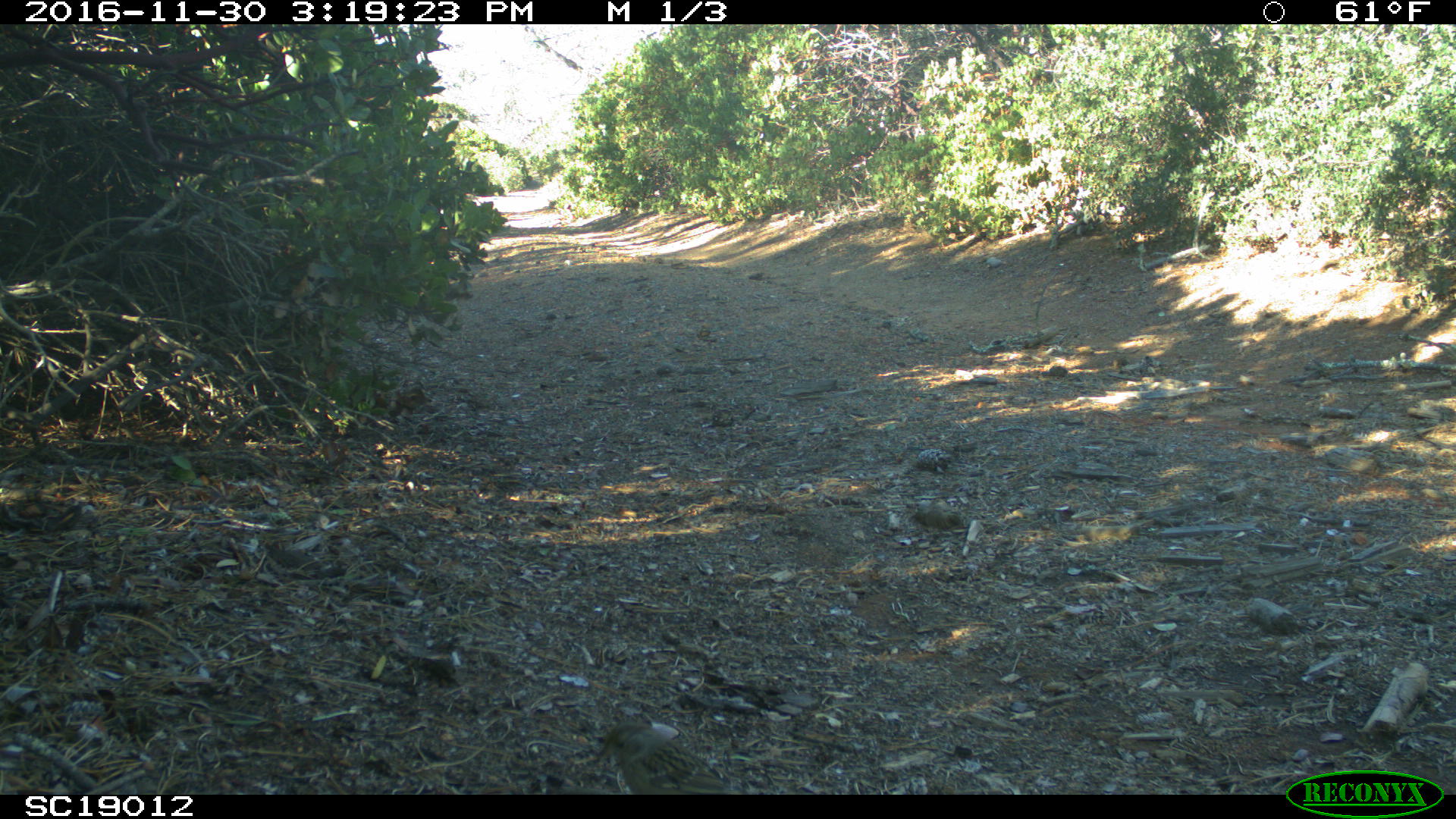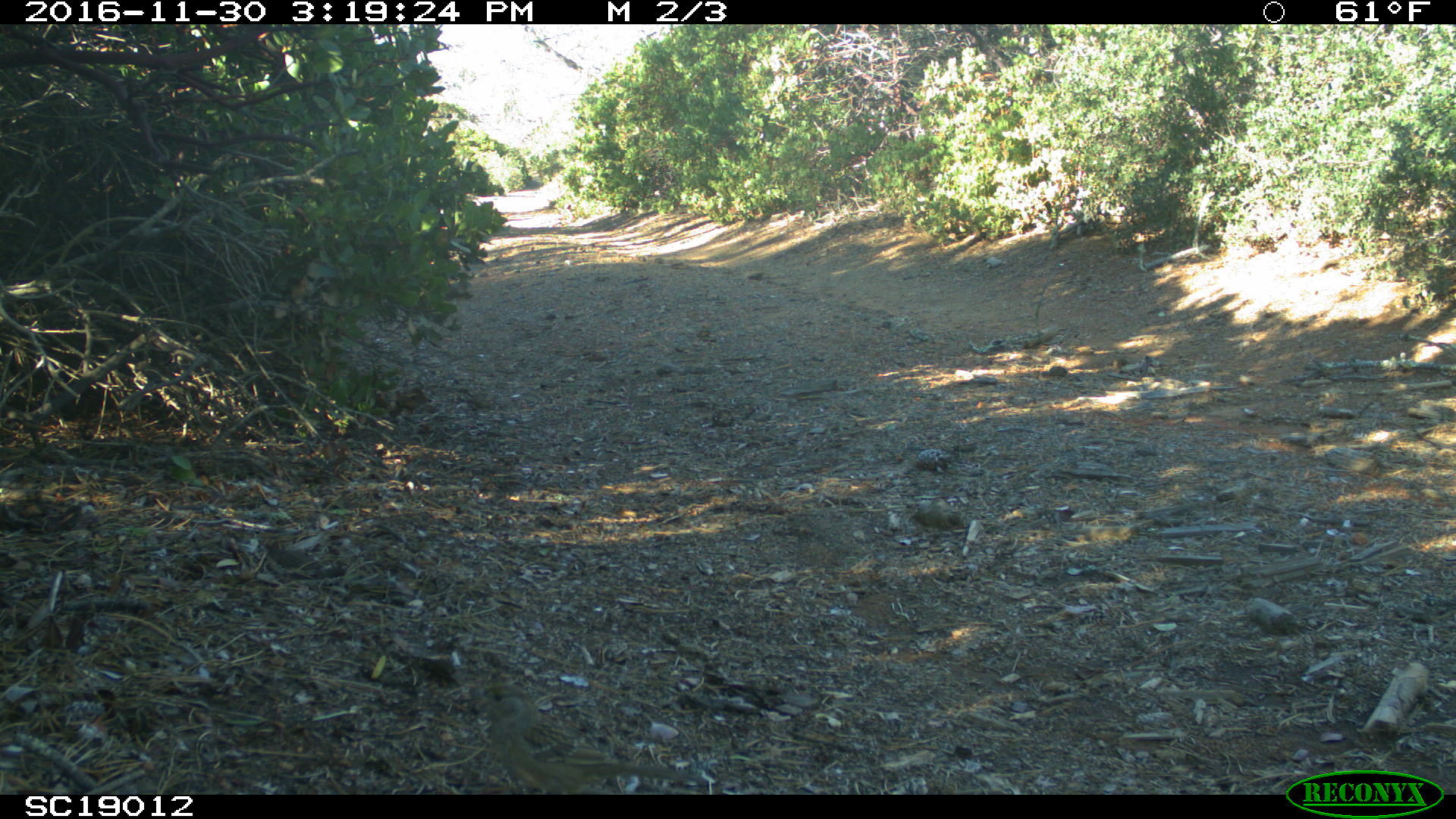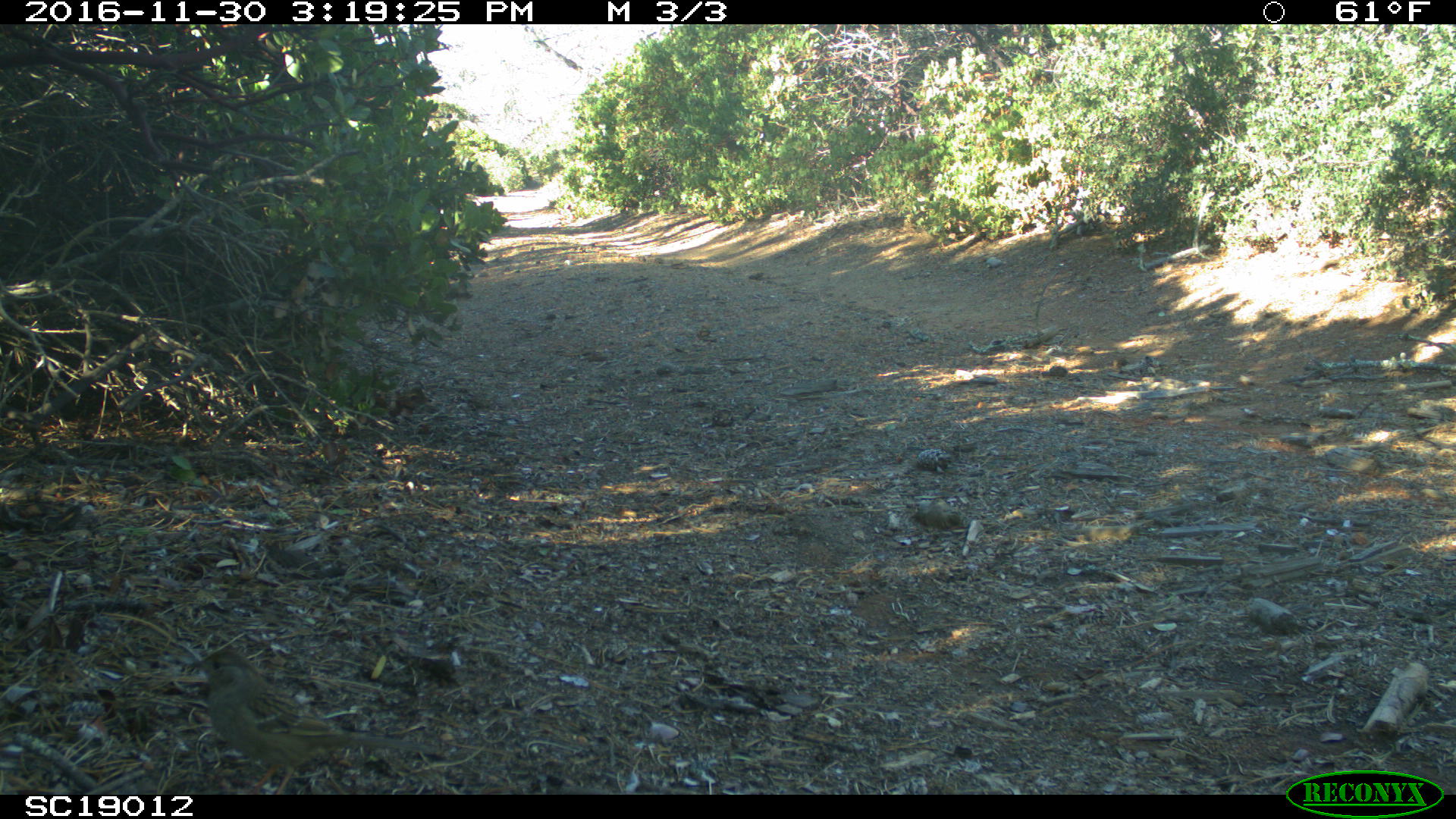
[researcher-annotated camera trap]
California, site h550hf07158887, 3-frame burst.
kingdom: Animalia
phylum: Chordata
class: Aves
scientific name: Aves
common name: bird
Bird (Aves).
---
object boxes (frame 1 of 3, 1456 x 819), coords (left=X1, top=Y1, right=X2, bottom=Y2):
bird: (left=598, top=721, right=747, bottom=794)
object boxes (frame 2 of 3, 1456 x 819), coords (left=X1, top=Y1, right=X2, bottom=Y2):
bird: (left=472, top=682, right=691, bottom=794)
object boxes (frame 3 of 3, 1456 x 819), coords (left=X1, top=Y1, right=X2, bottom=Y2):
bird: (left=187, top=649, right=440, bottom=794)